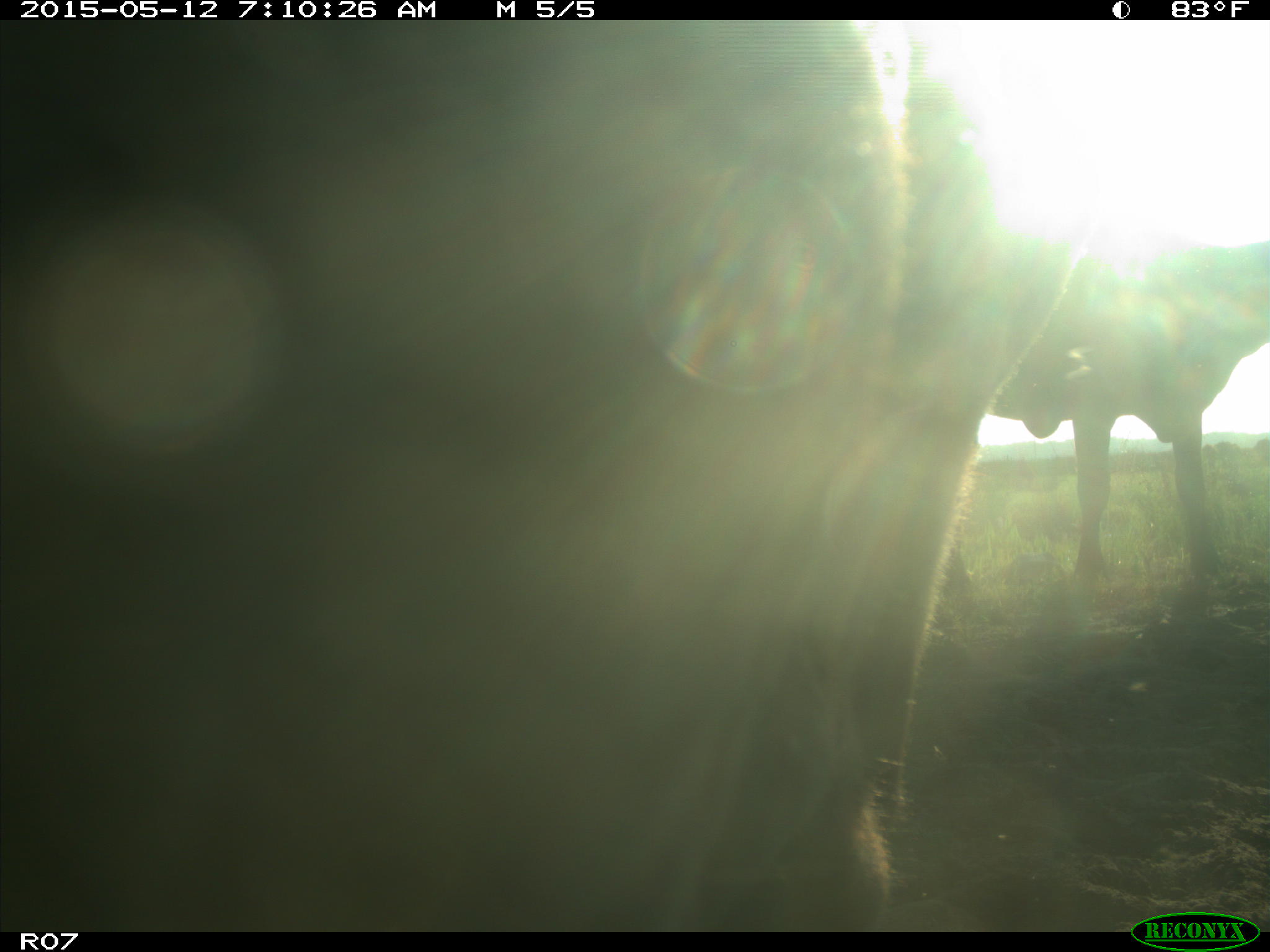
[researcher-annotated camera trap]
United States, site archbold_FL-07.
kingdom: Animalia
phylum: Chordata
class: Mammalia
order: Artiodactyla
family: Bovidae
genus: Bos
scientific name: Bos taurus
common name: domestic cow